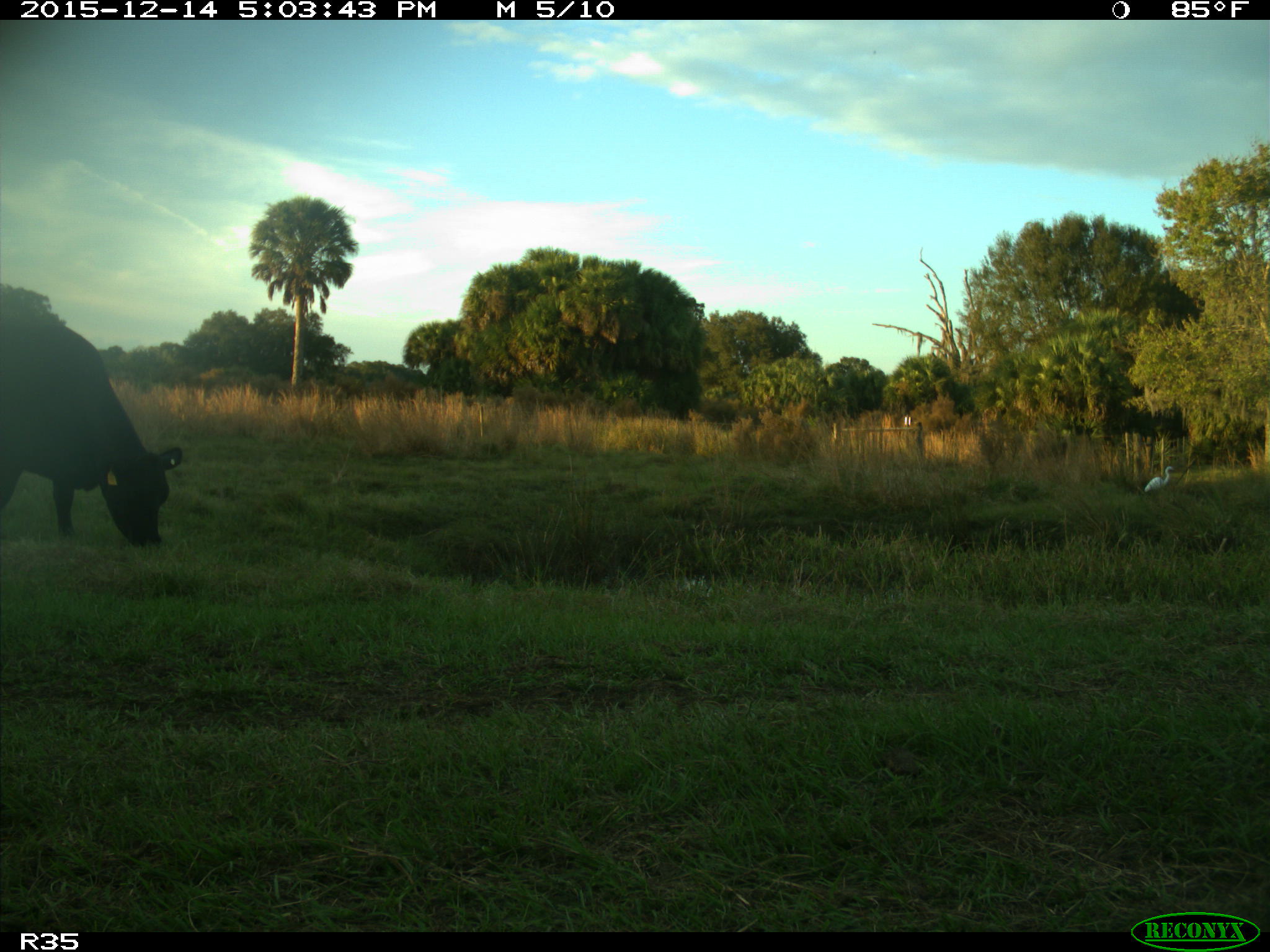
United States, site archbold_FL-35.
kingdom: Animalia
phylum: Chordata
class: Mammalia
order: Artiodactyla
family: Bovidae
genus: Bos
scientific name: Bos taurus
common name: domestic cow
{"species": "Bos taurus (domestic cow)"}